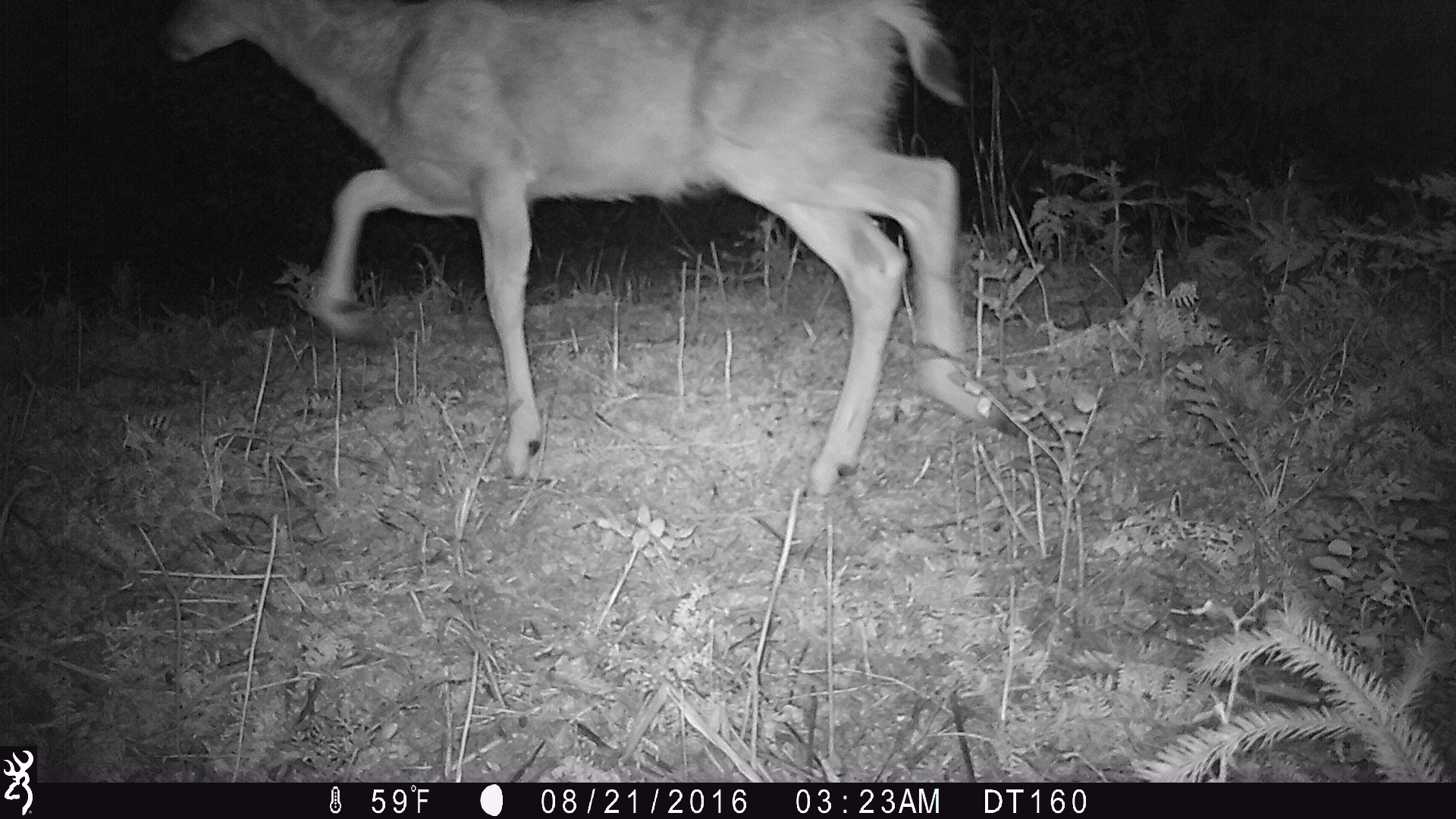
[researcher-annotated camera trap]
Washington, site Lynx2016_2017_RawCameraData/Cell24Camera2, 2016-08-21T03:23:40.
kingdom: Animalia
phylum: Chordata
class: Mammalia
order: Artiodactyla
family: Cervidae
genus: Odocoileus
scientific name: Odocoileus hemionus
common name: mule deer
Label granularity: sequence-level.